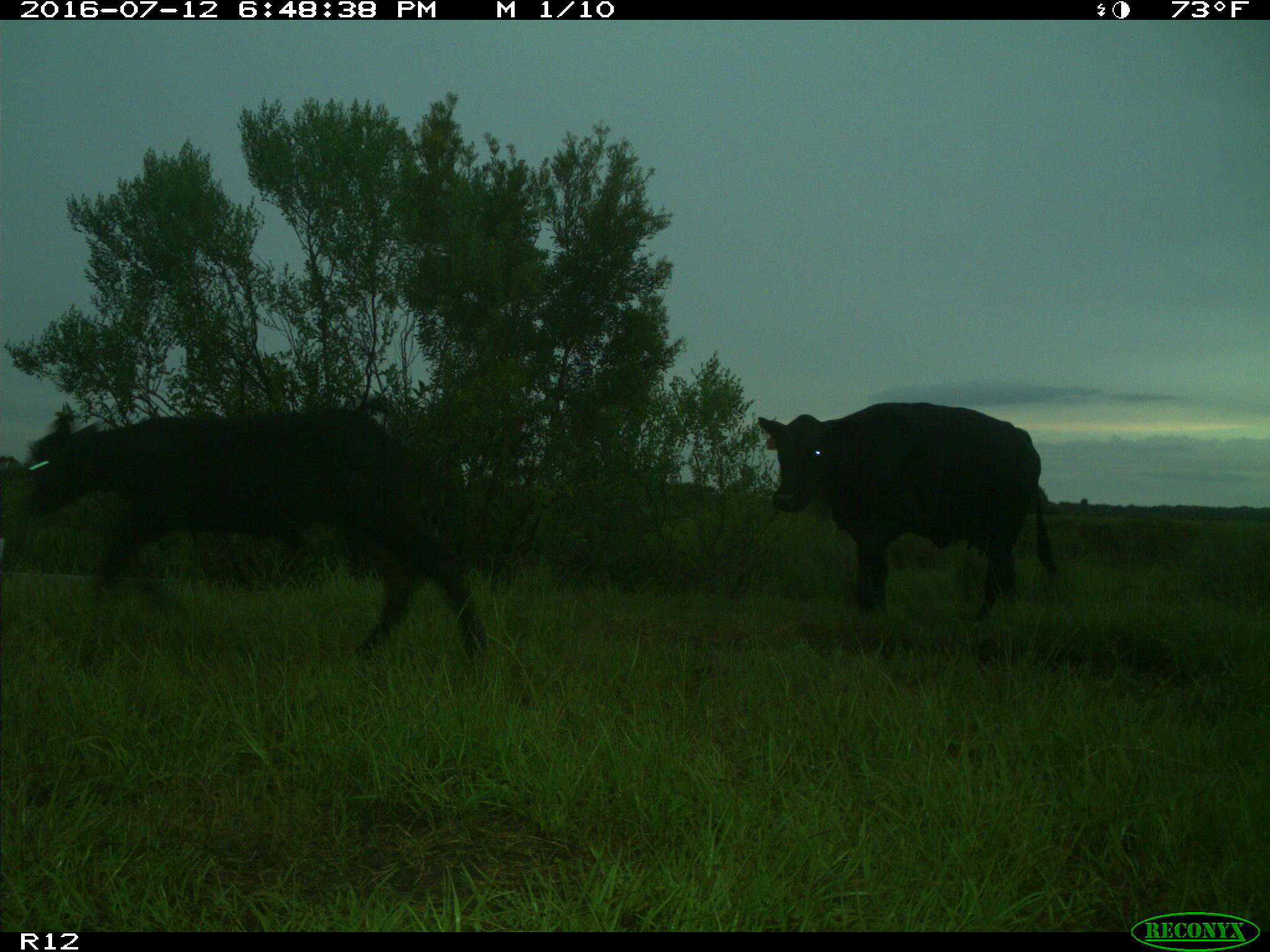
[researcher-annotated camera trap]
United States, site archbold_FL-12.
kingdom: Animalia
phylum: Chordata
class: Mammalia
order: Artiodactyla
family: Bovidae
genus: Bos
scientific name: Bos taurus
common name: domestic cow